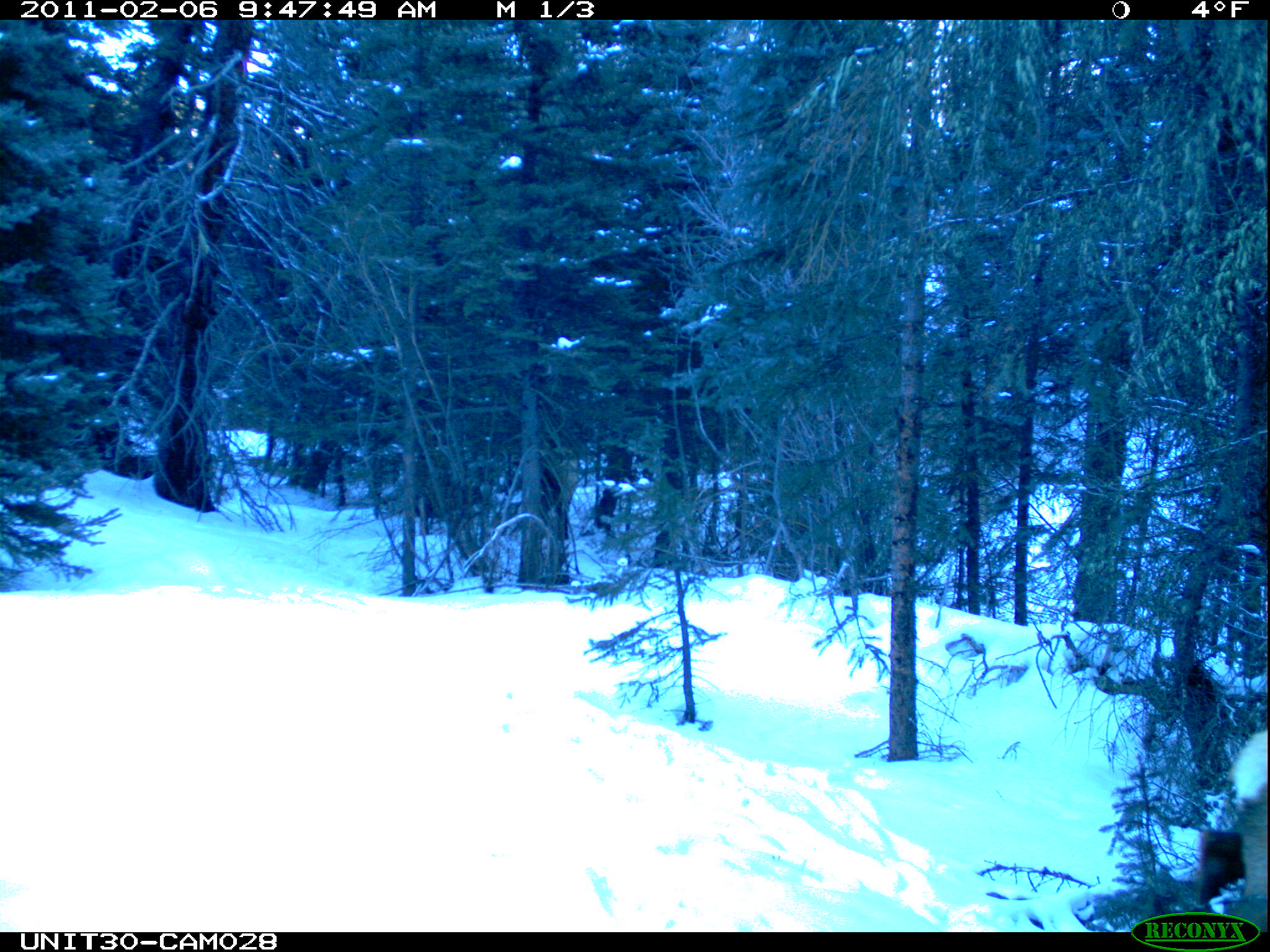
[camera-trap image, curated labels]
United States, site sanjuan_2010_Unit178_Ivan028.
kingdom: Animalia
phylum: Chordata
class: Mammalia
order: Artiodactyla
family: Cervidae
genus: Cervus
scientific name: Cervus elaphus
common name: red deer